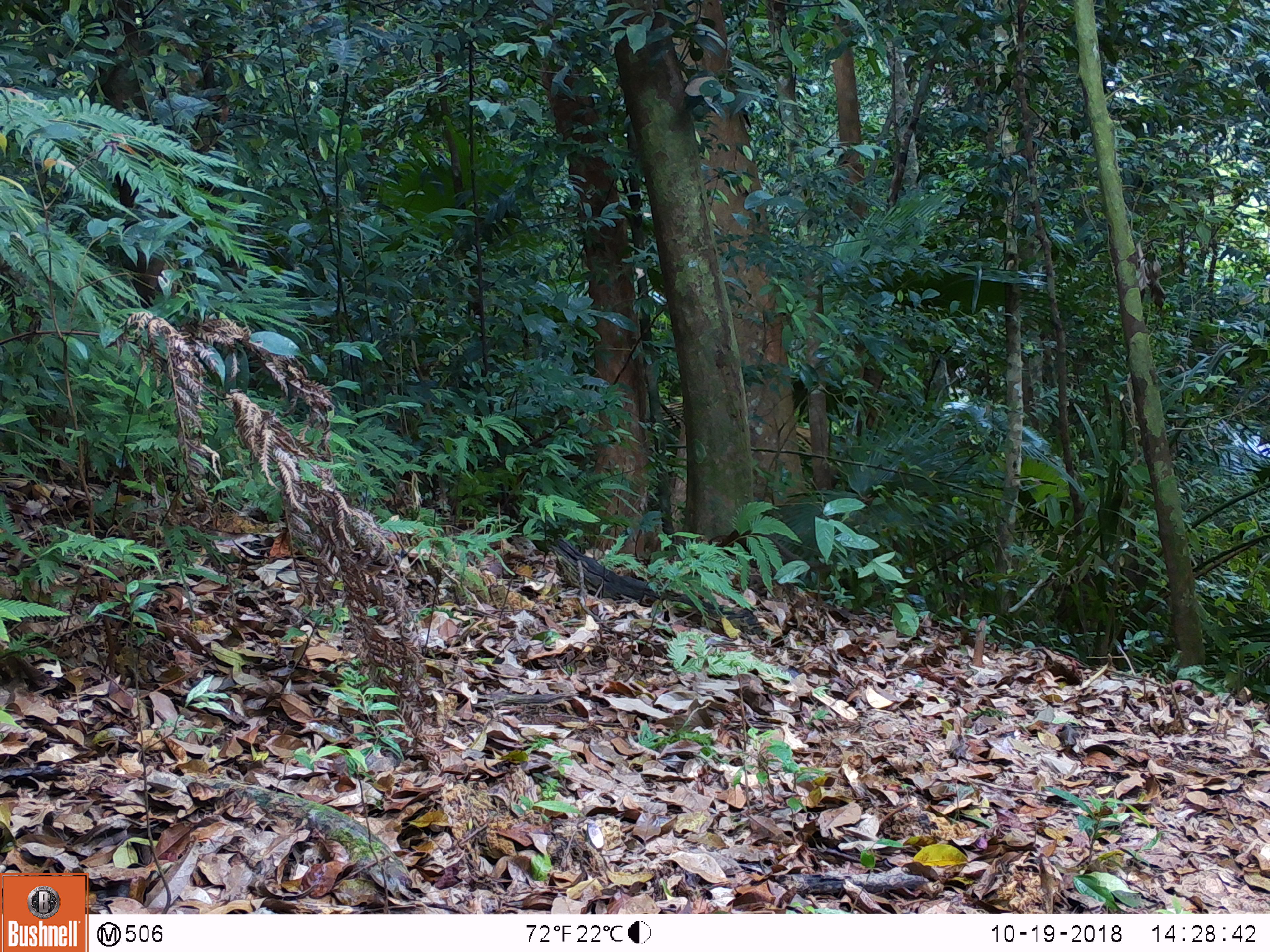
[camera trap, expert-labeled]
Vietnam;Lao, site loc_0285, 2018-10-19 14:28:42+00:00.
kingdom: Animalia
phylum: Chordata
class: Aves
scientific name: Aves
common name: bird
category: unidentified bird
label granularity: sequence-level